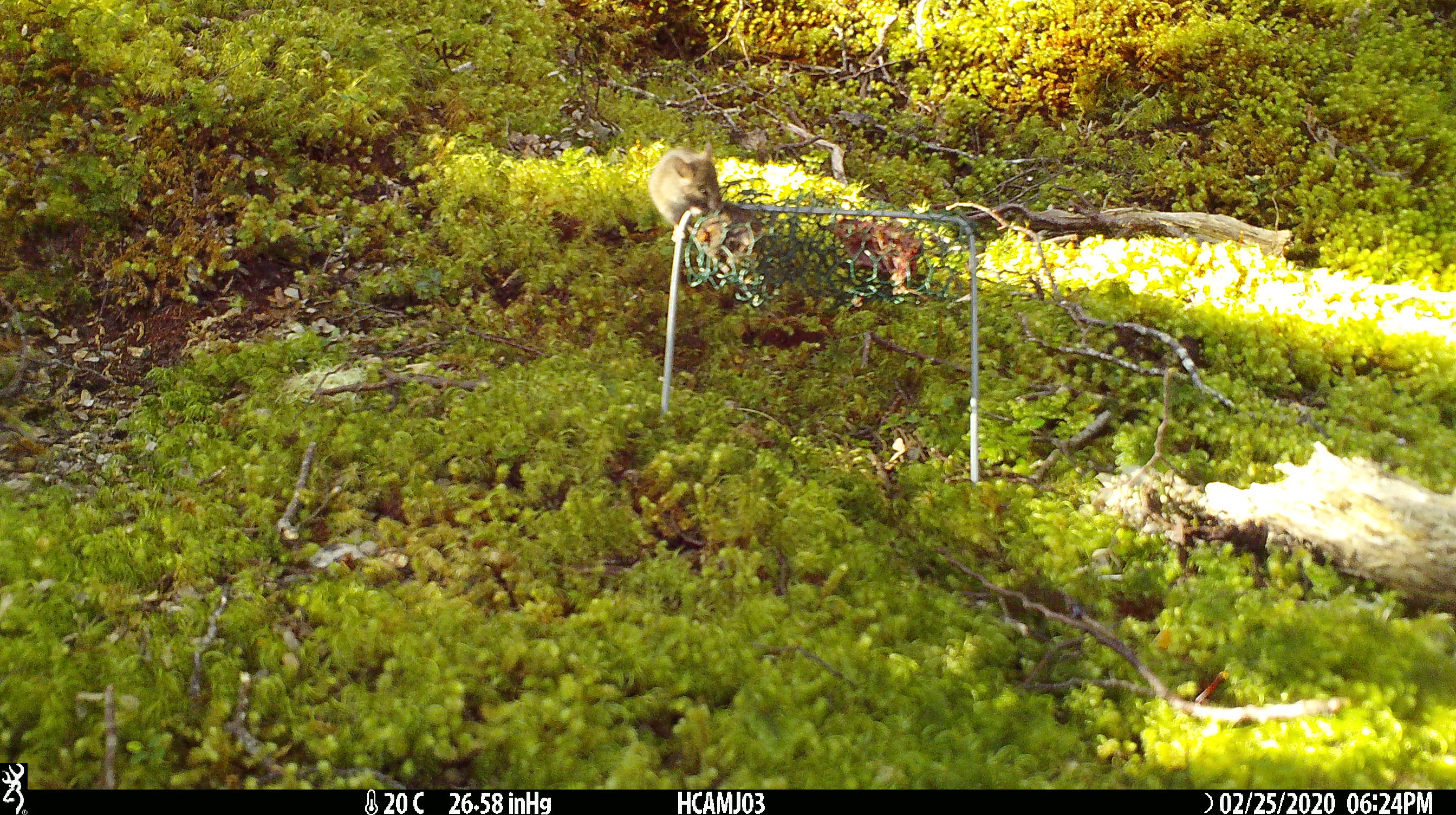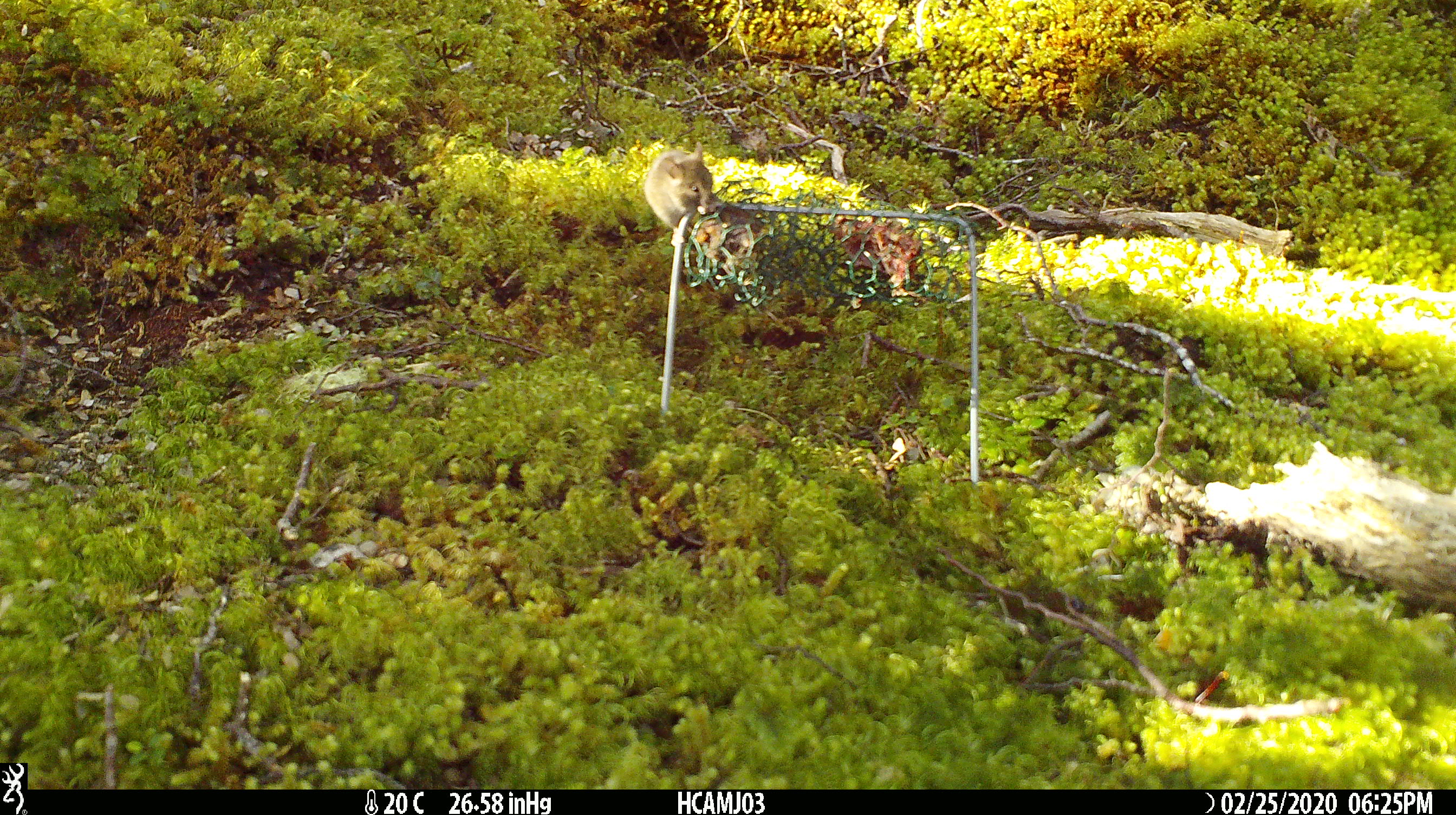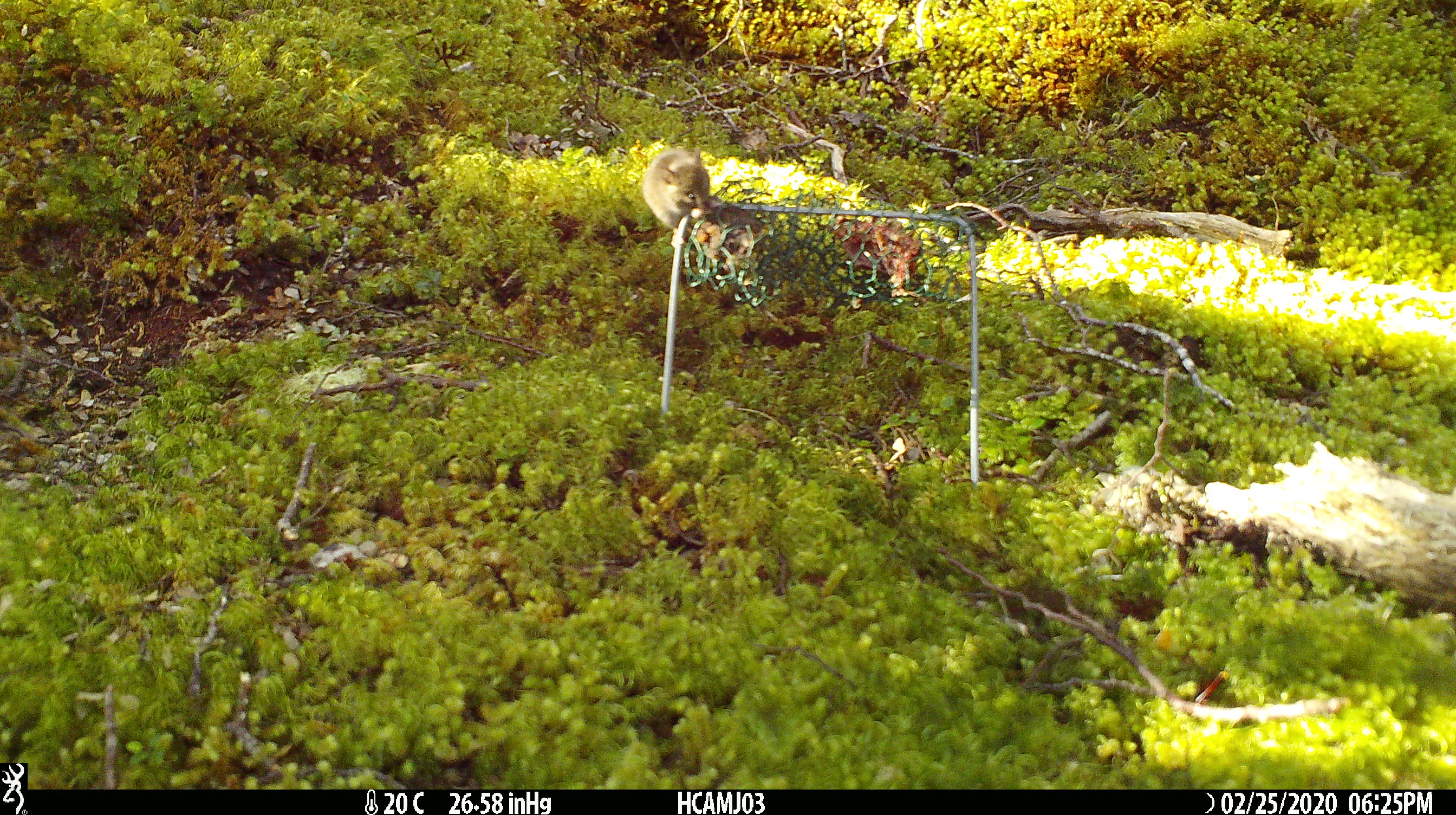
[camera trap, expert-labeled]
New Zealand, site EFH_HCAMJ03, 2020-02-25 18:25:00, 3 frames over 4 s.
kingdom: Animalia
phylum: Chordata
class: Mammalia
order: Rodentia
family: Muridae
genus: Mus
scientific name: Mus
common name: mouse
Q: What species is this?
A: Mouse (Mus).